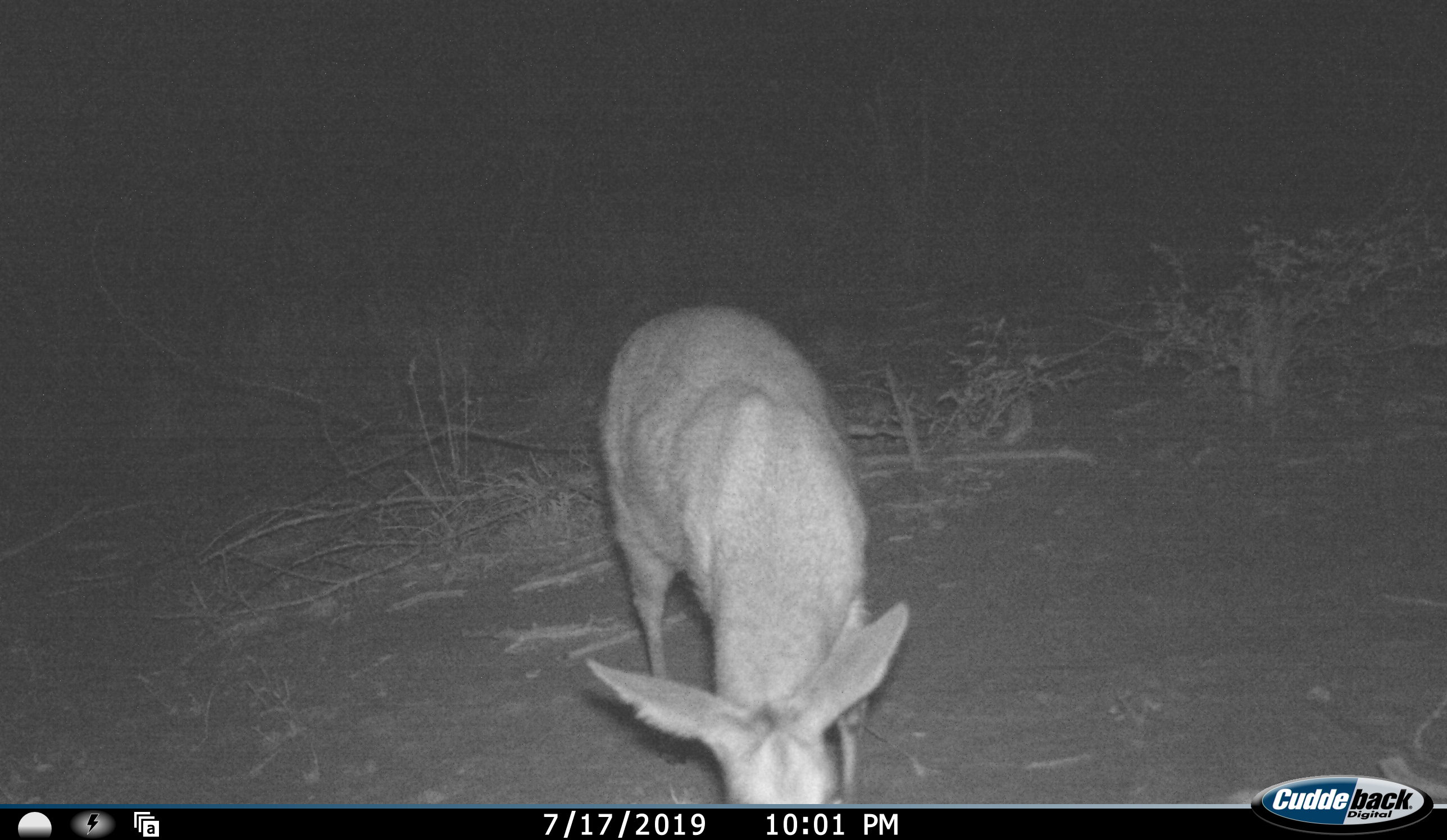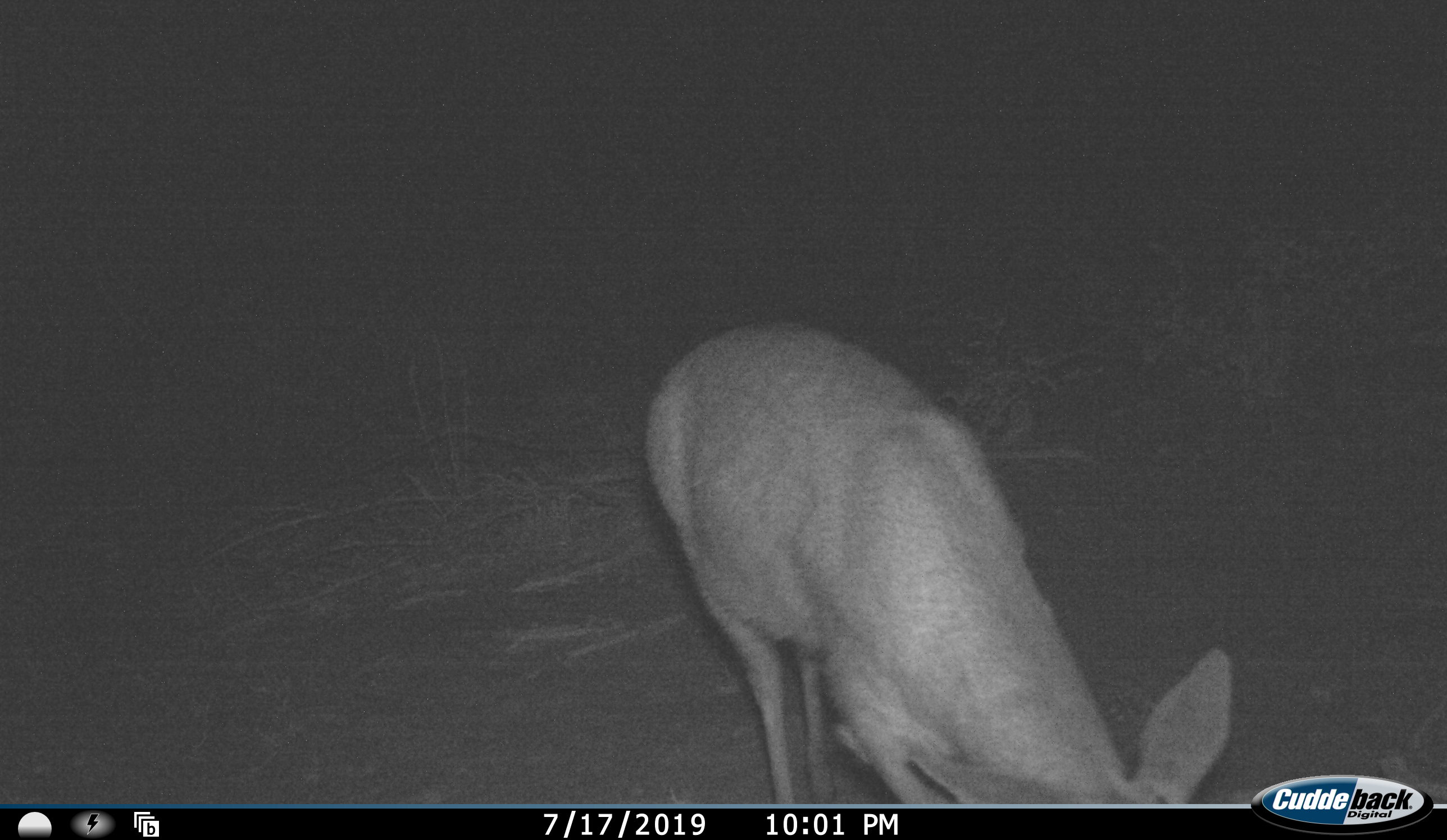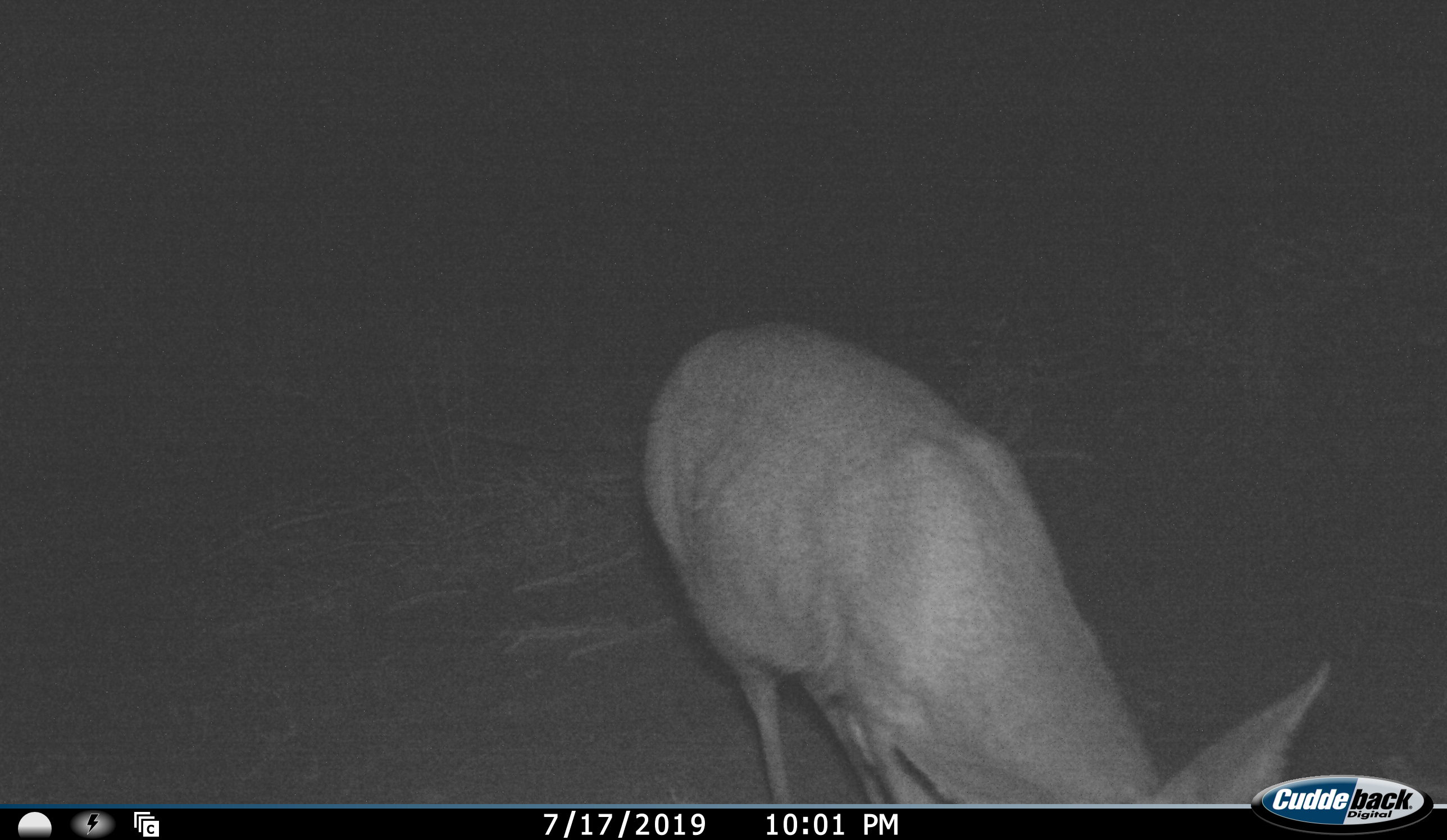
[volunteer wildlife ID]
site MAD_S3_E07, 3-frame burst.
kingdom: Animalia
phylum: Chordata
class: Mammalia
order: Artiodactyla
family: Bovidae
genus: Redunca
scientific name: Redunca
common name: reedbuck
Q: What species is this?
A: Reedbuck (Redunca).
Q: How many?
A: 1.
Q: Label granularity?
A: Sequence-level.